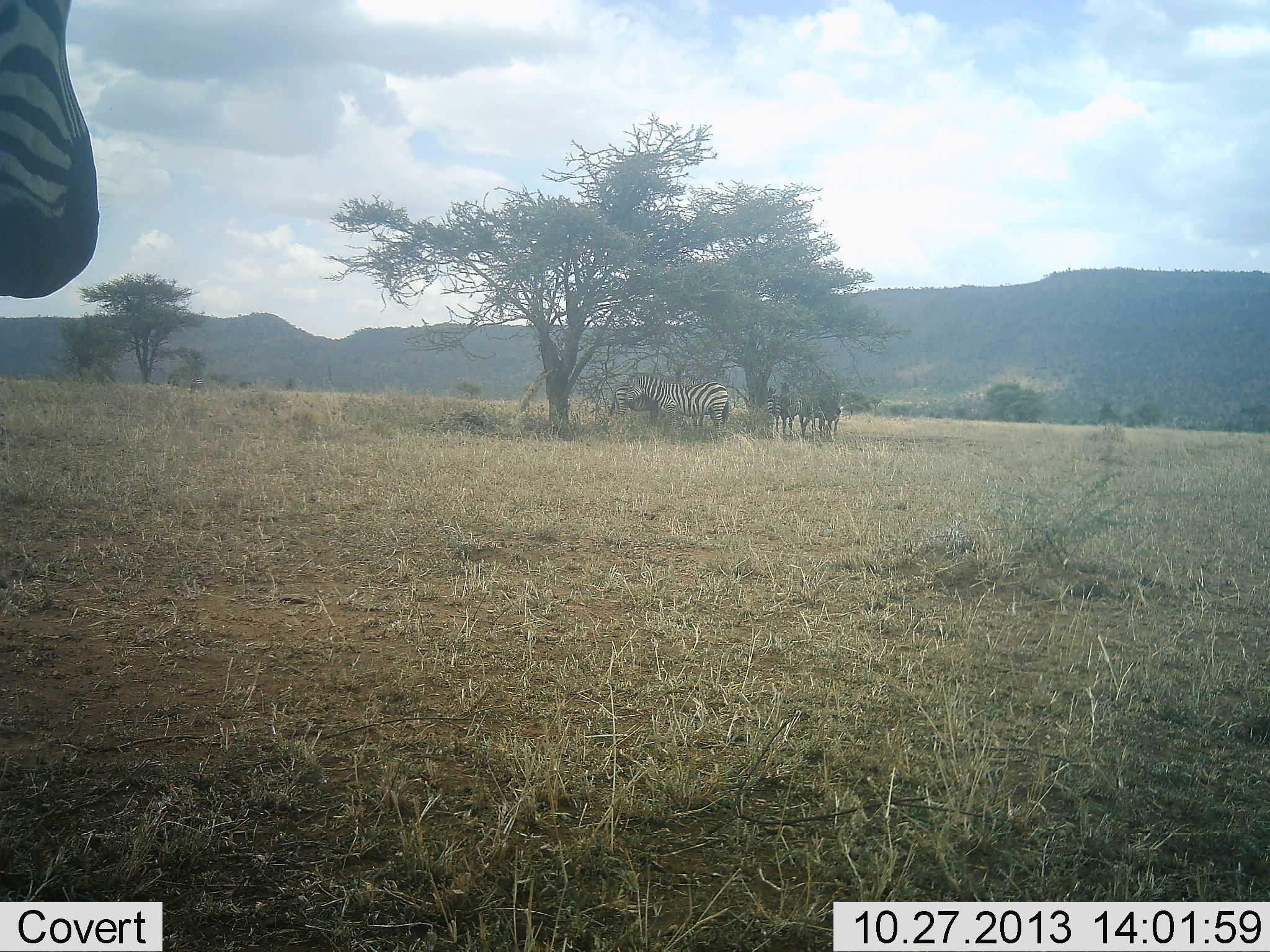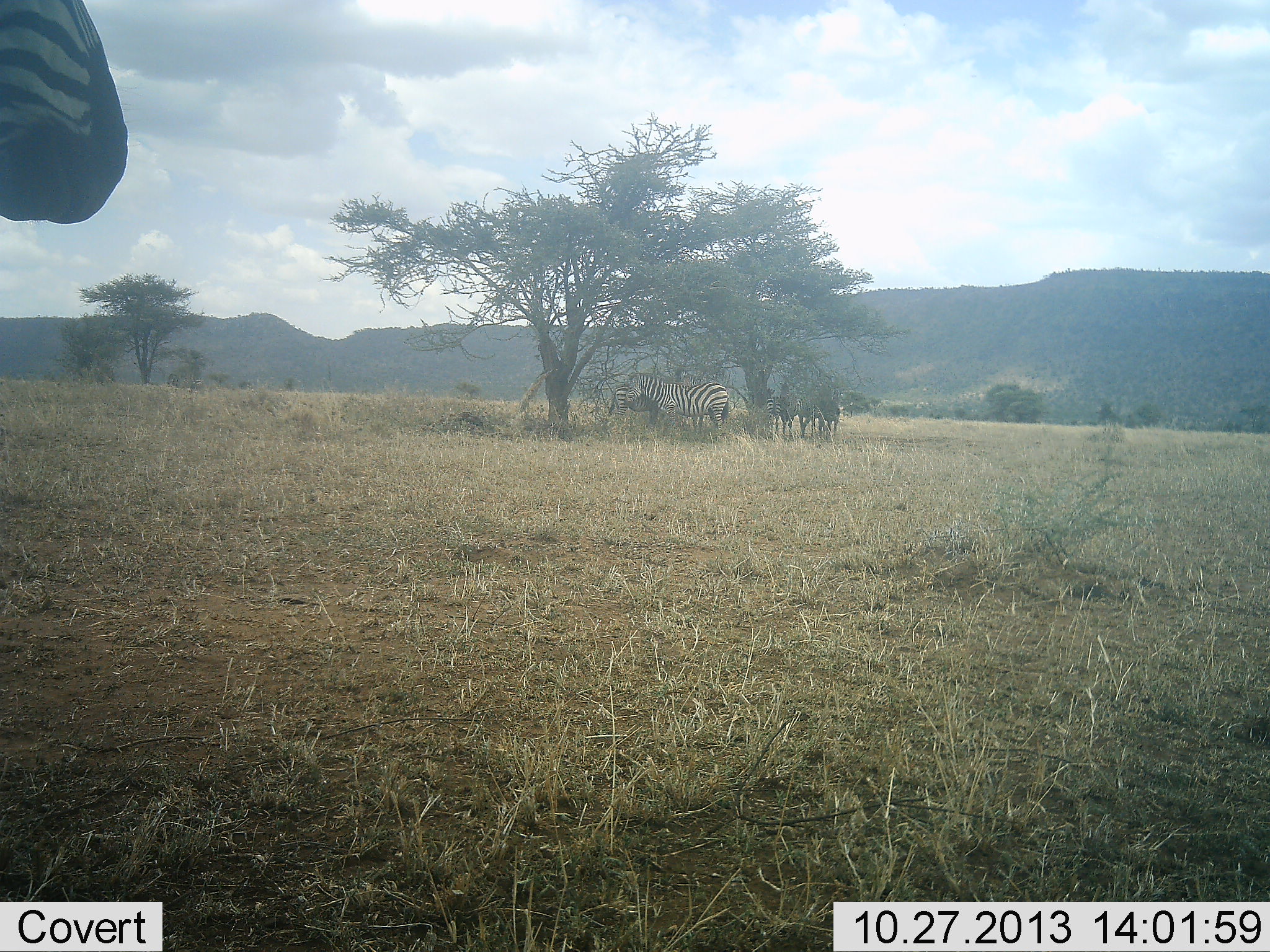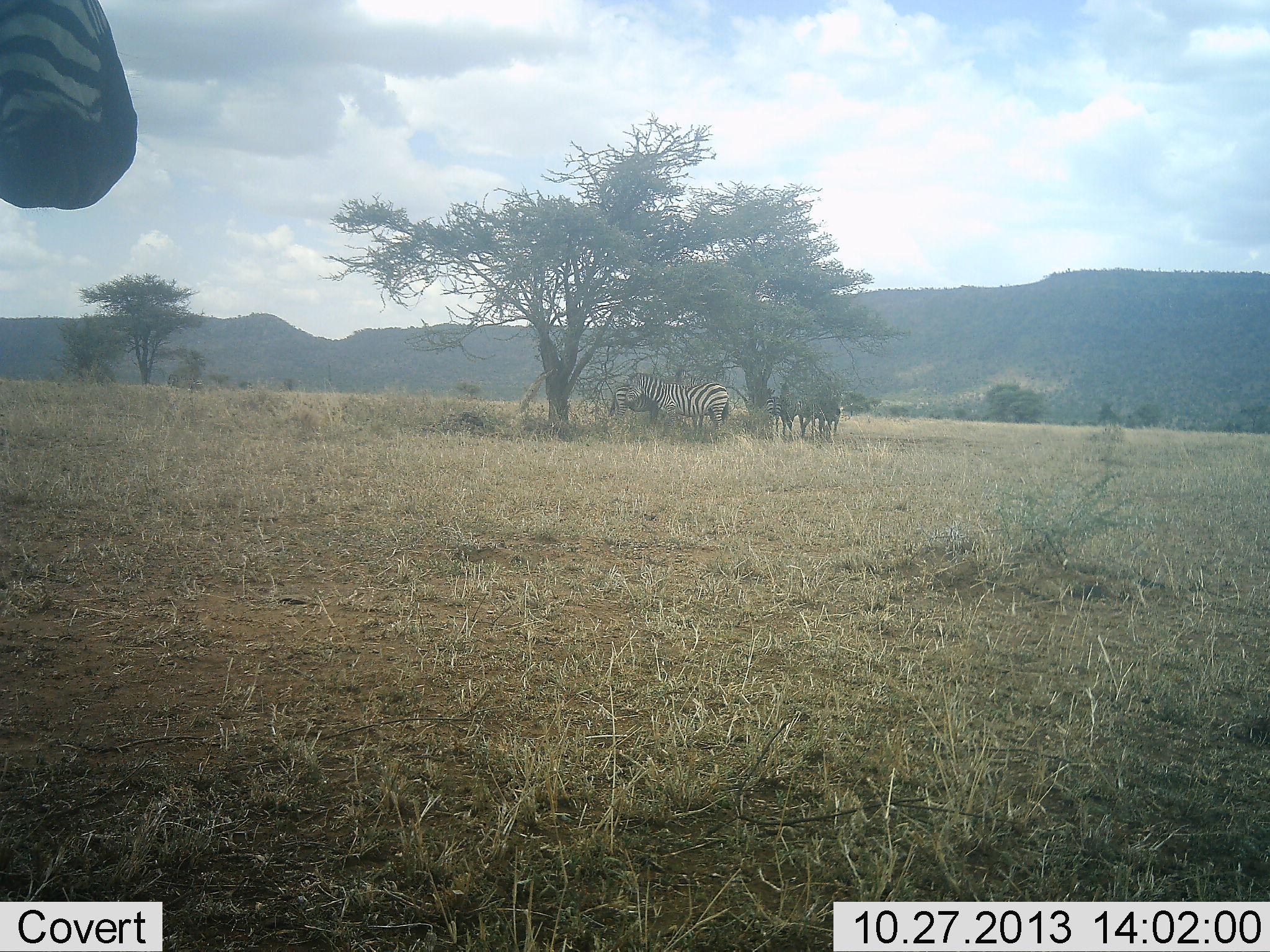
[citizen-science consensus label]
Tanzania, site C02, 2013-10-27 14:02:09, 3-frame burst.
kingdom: Animalia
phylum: Chordata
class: Mammalia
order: Perissodactyla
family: Equidae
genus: Equus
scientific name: Equus quagga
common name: plains zebra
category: zebra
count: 5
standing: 100%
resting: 0%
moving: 9%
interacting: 9%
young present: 0%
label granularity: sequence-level